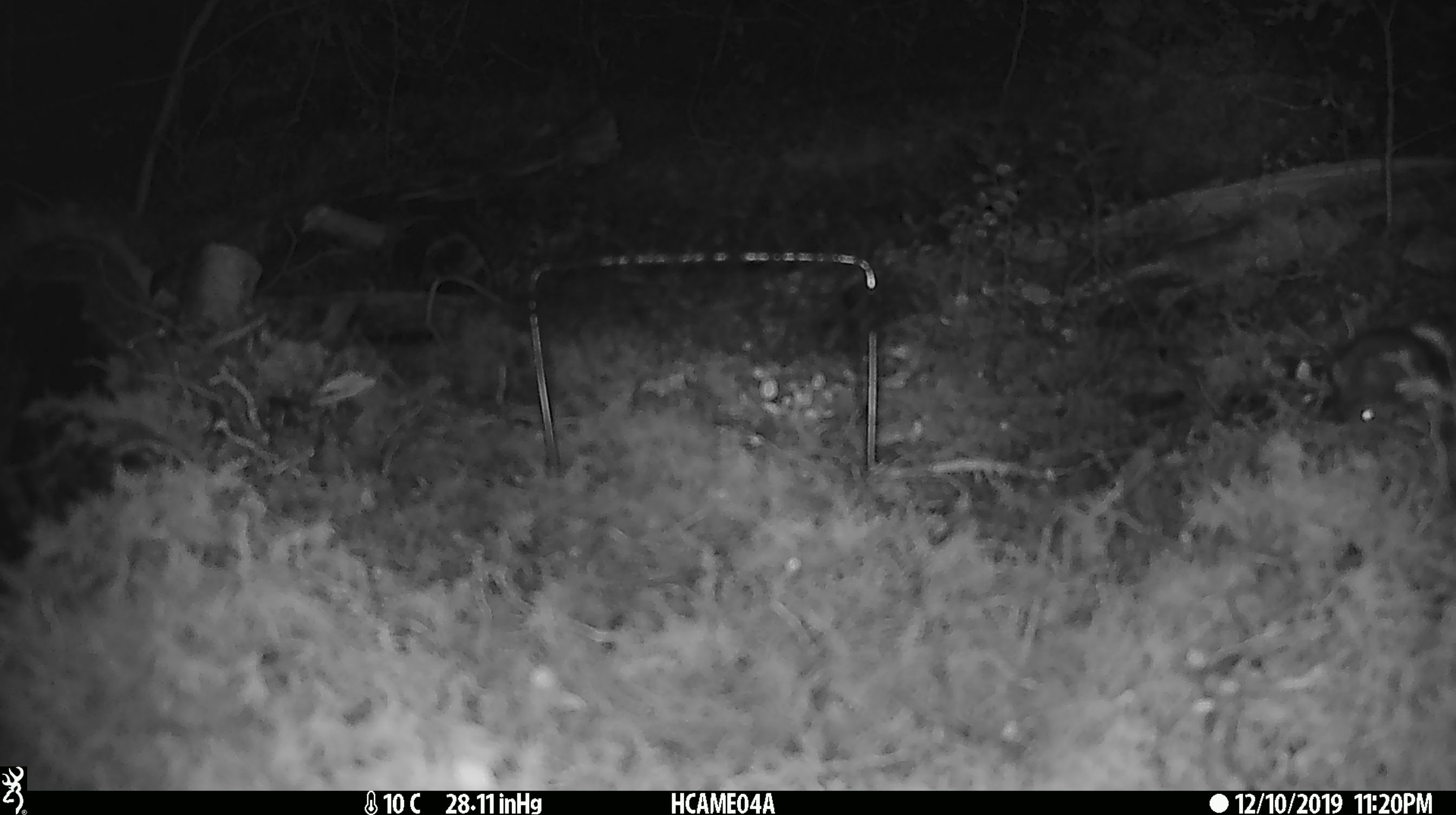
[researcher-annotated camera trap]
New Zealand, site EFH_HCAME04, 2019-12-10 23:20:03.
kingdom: Animalia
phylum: Chordata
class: Mammalia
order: Rodentia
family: Muridae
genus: Mus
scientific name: Mus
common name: mouse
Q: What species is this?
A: Mouse (Mus).